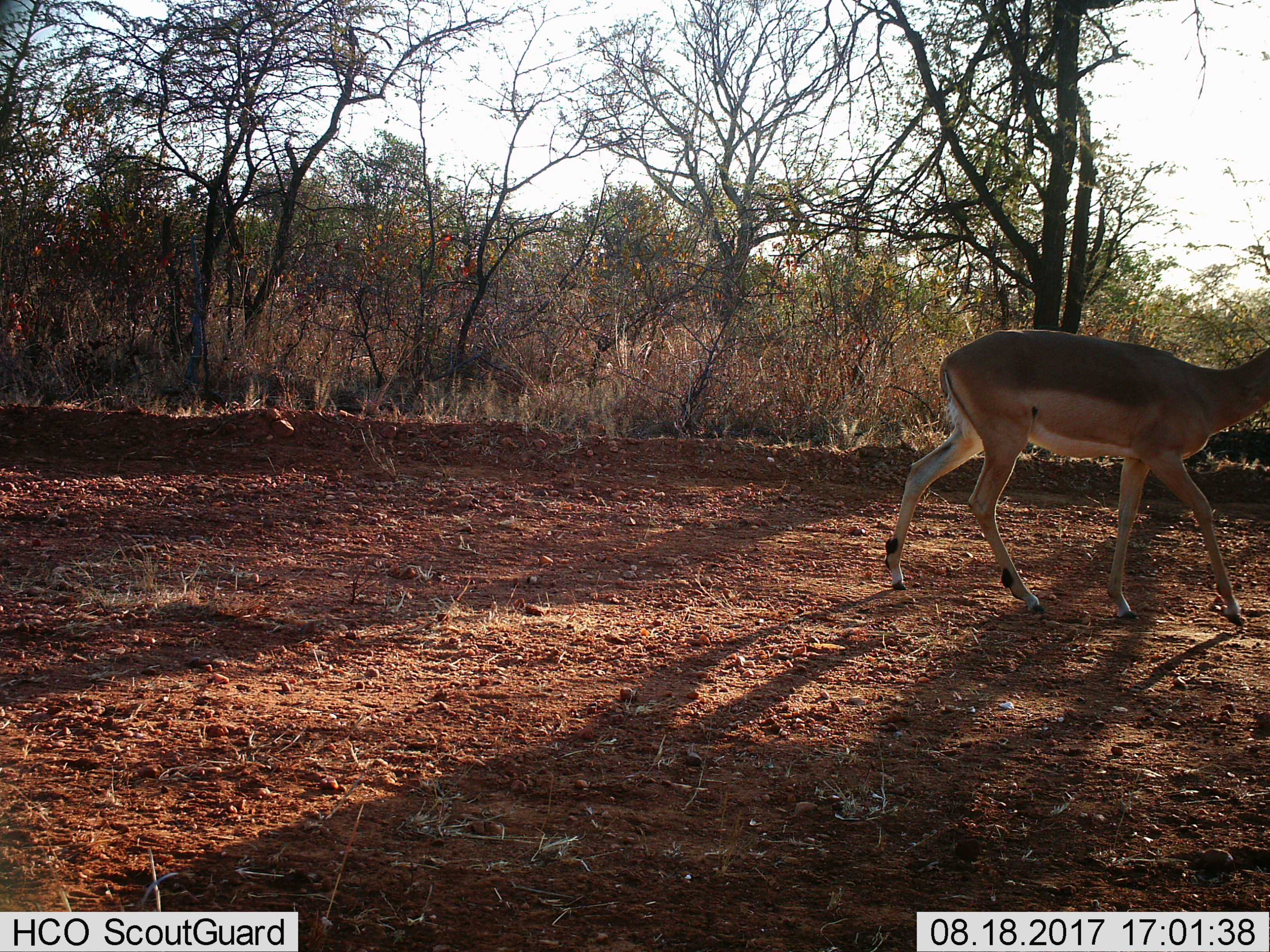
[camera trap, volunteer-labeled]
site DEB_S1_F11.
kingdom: Animalia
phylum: Chordata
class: Mammalia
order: Artiodactyla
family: Bovidae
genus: Aepyceros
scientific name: Aepyceros melampus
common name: impala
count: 1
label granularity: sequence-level